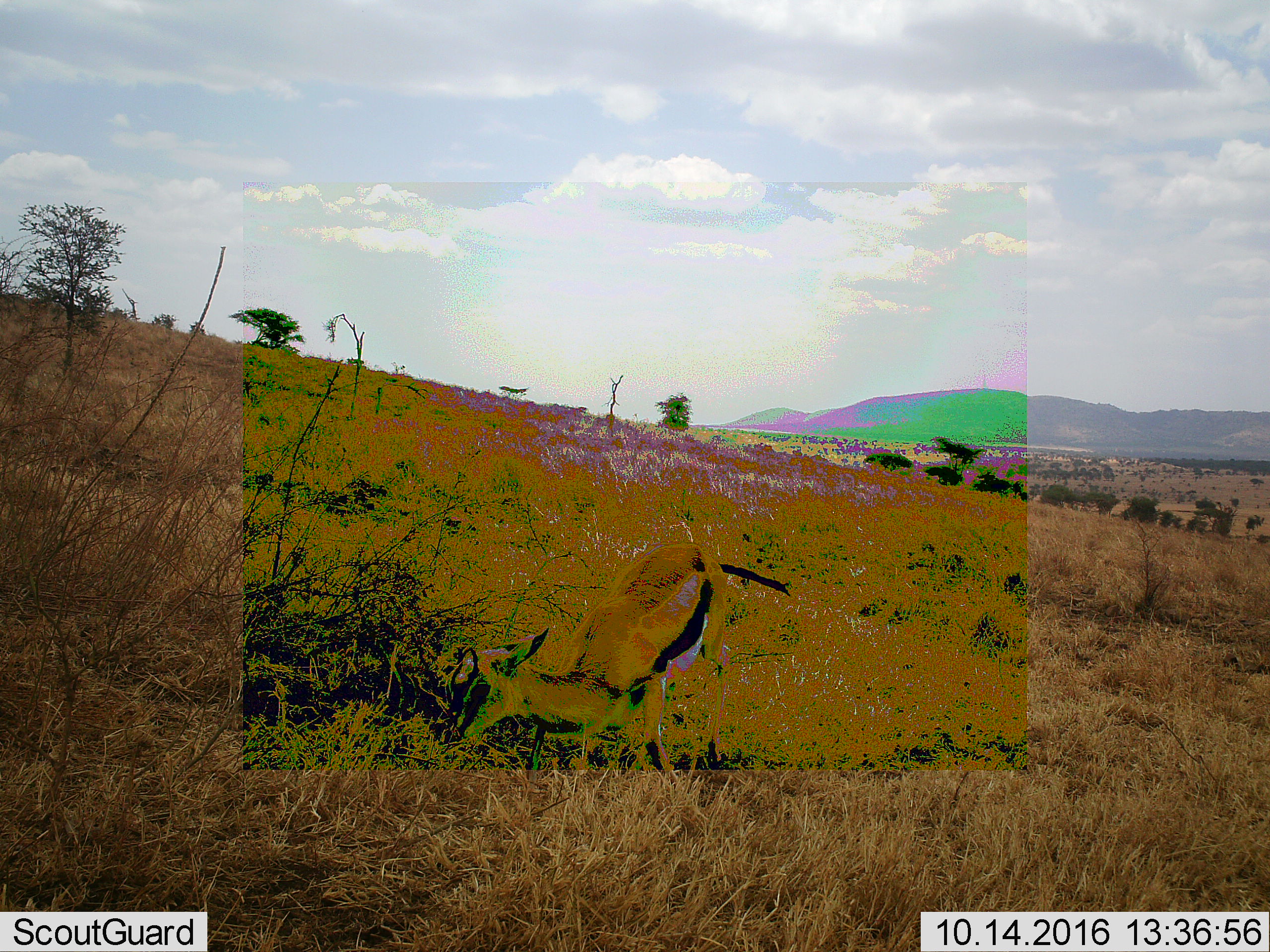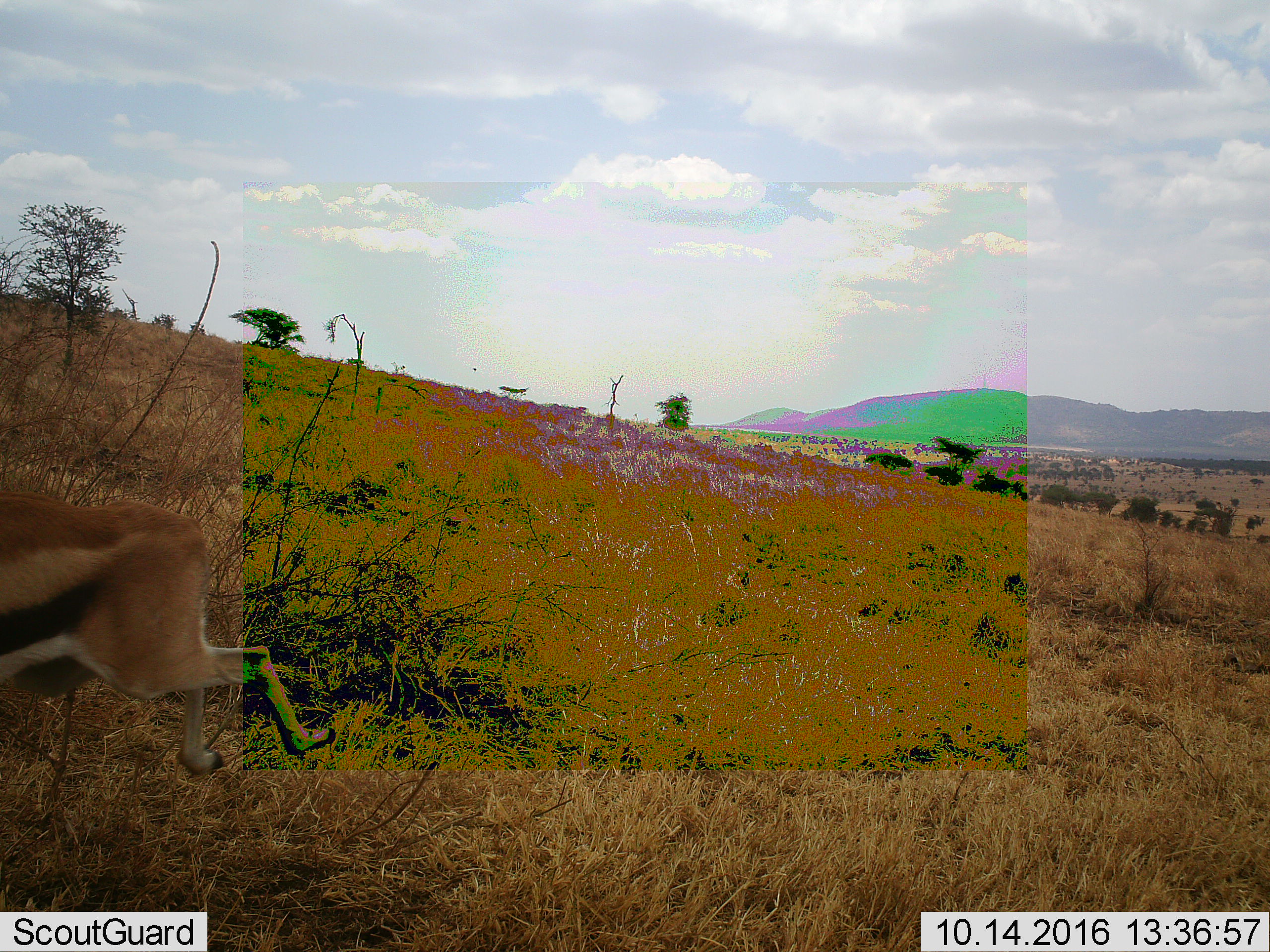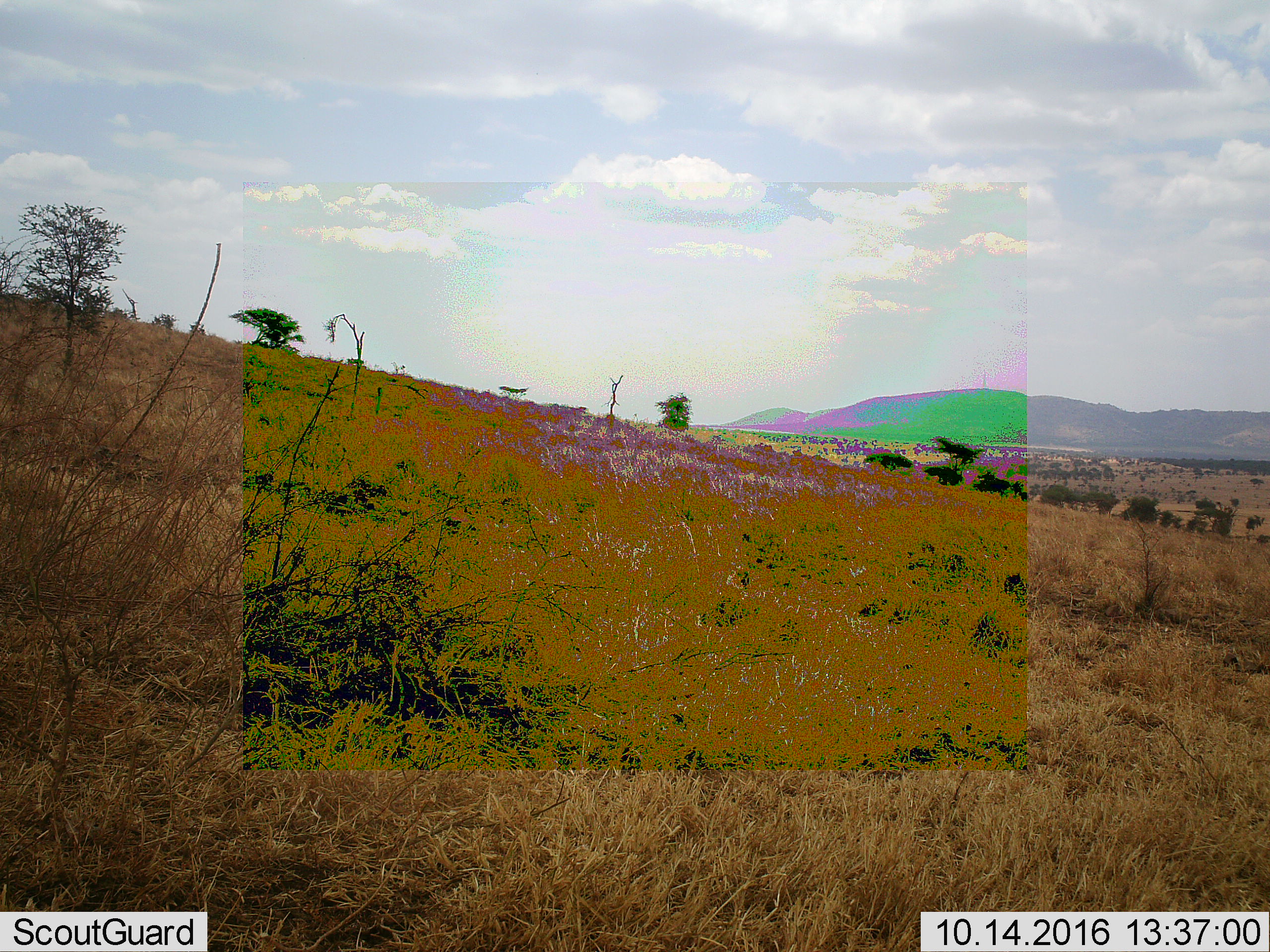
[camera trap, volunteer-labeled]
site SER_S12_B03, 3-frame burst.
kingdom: Animalia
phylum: Chordata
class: Mammalia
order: Artiodactyla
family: Bovidae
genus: Eudorcas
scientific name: Eudorcas thomsonii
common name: thomson's gazelle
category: gazellethomsons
Gazellethomsons (thomson's gazelle) (Eudorcas thomsonii), count 1. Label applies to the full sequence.